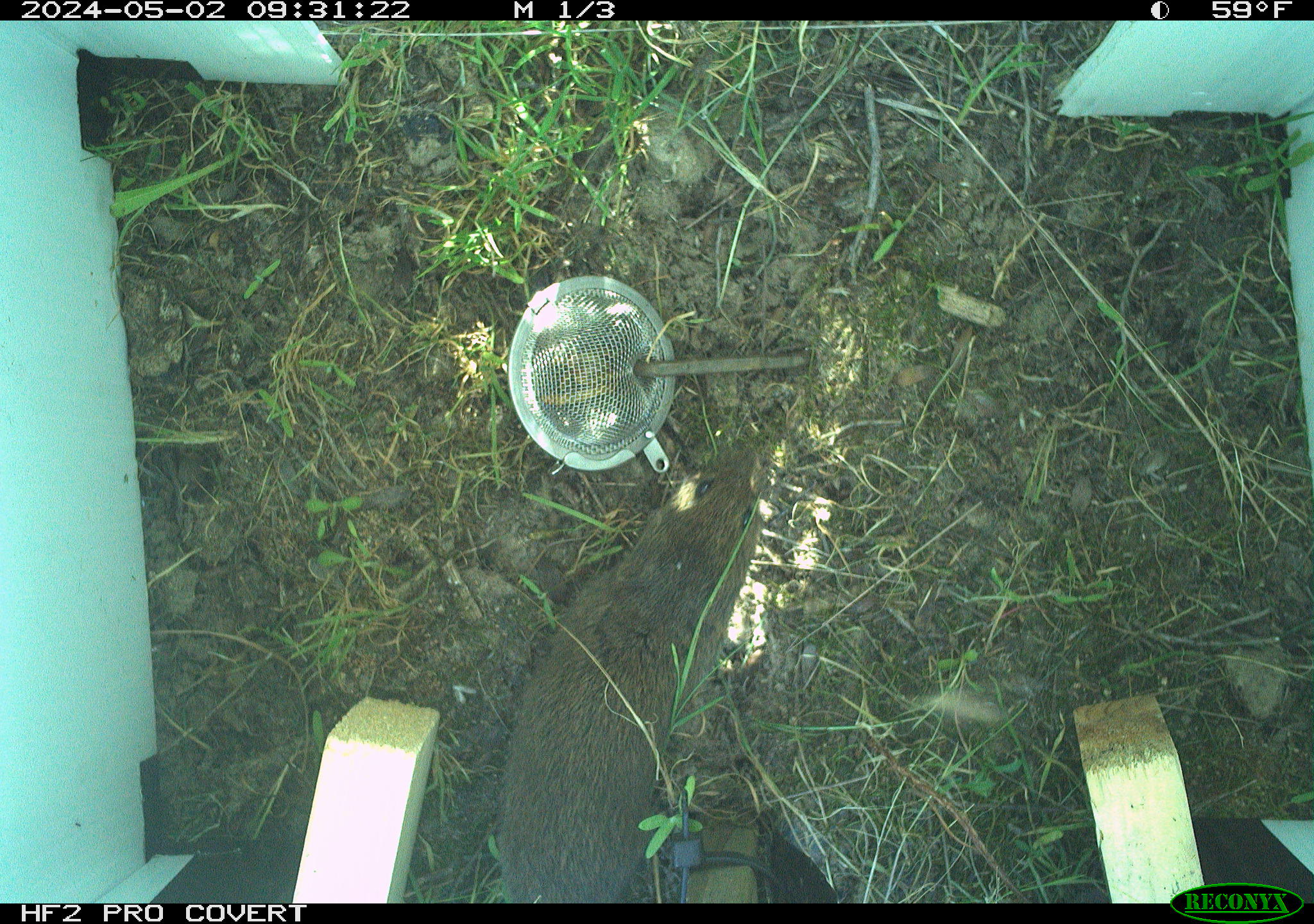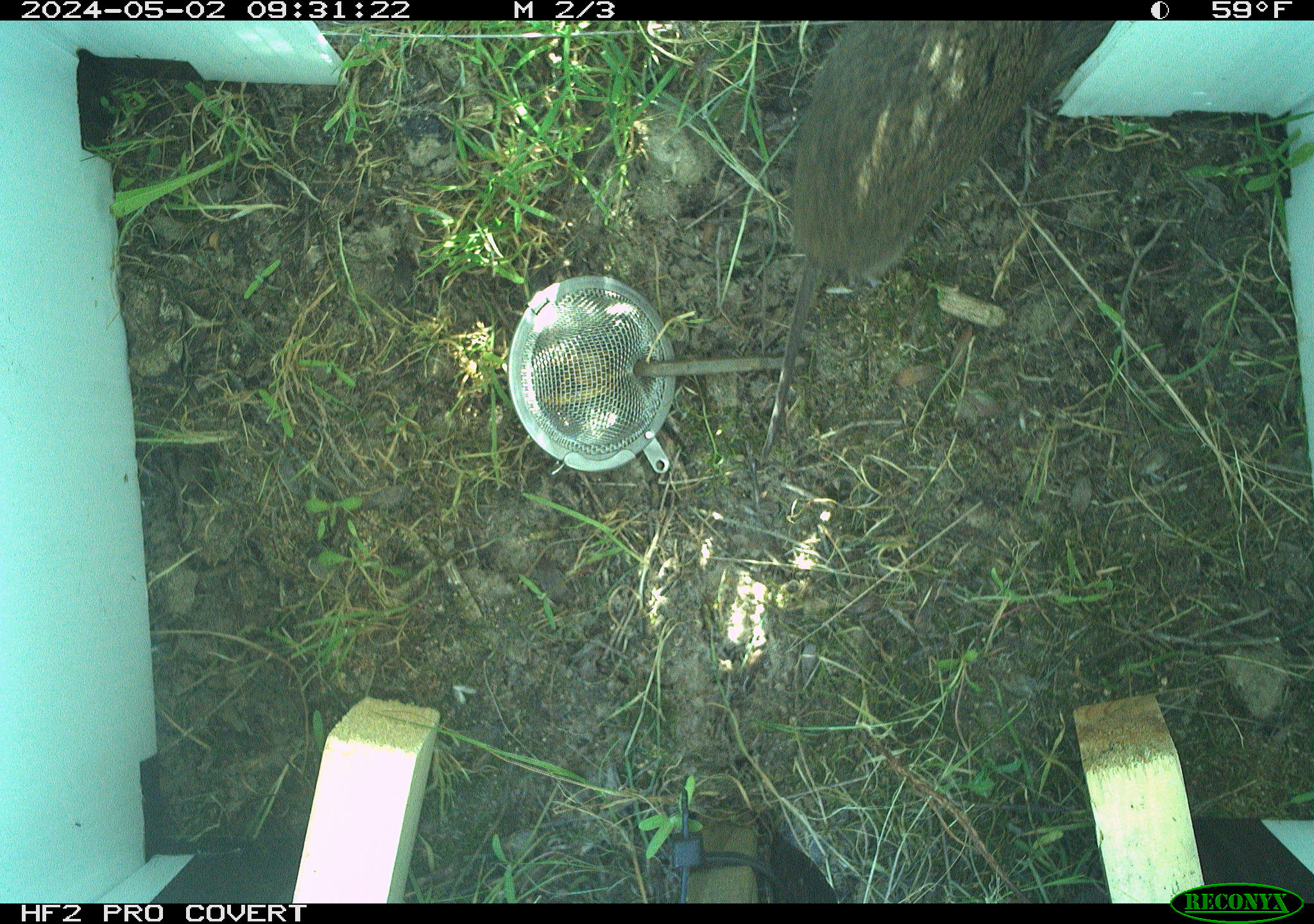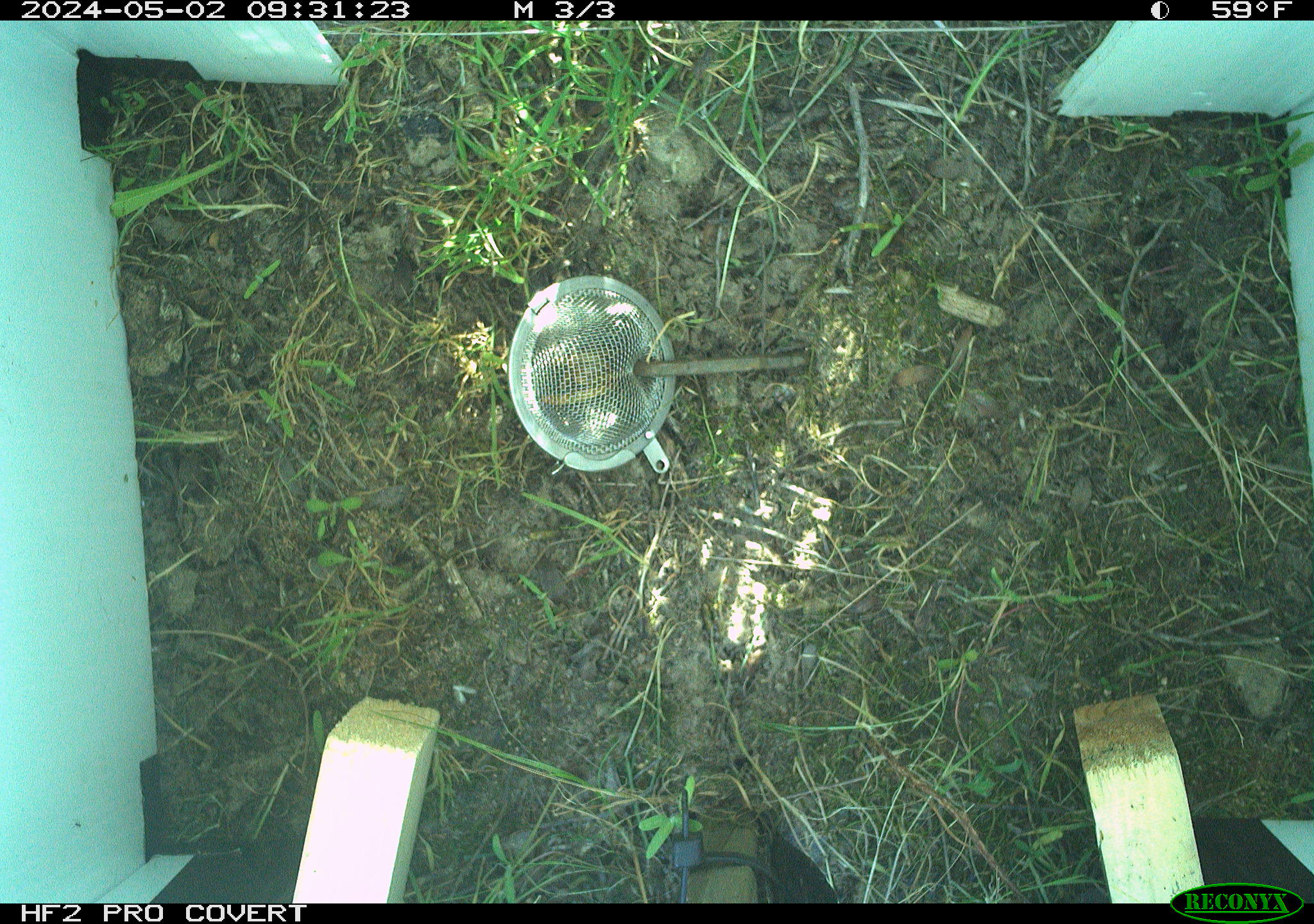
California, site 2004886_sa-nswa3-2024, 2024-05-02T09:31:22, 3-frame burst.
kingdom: Animalia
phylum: Chordata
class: Mammalia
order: Rodentia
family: Cricetidae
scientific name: Arvicolinae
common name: voles, lemmings, and muskrats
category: arvicolinae subfamily